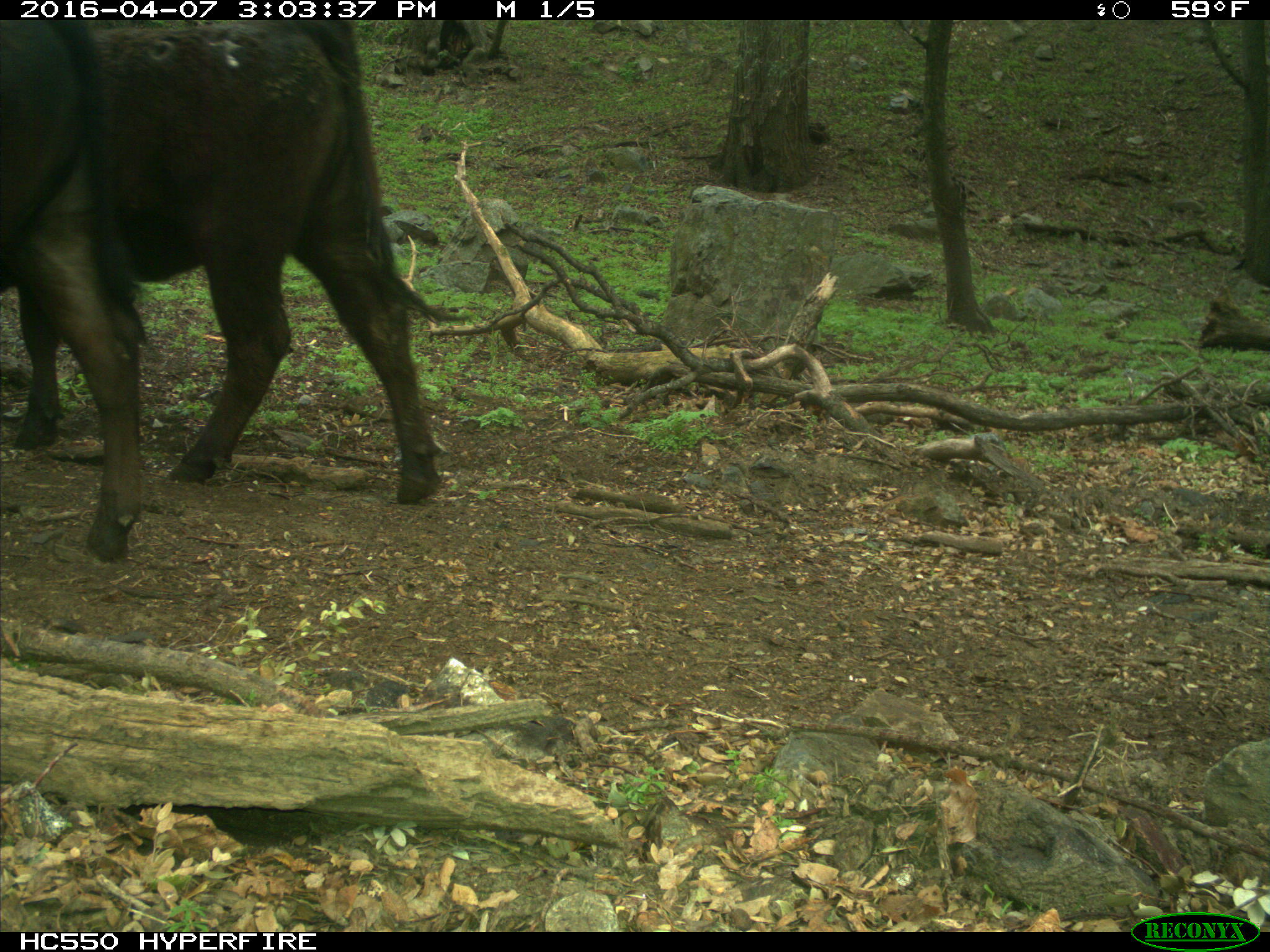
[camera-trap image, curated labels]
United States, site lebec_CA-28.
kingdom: Animalia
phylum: Chordata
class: Mammalia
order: Artiodactyla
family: Bovidae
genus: Bos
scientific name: Bos taurus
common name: domestic cow